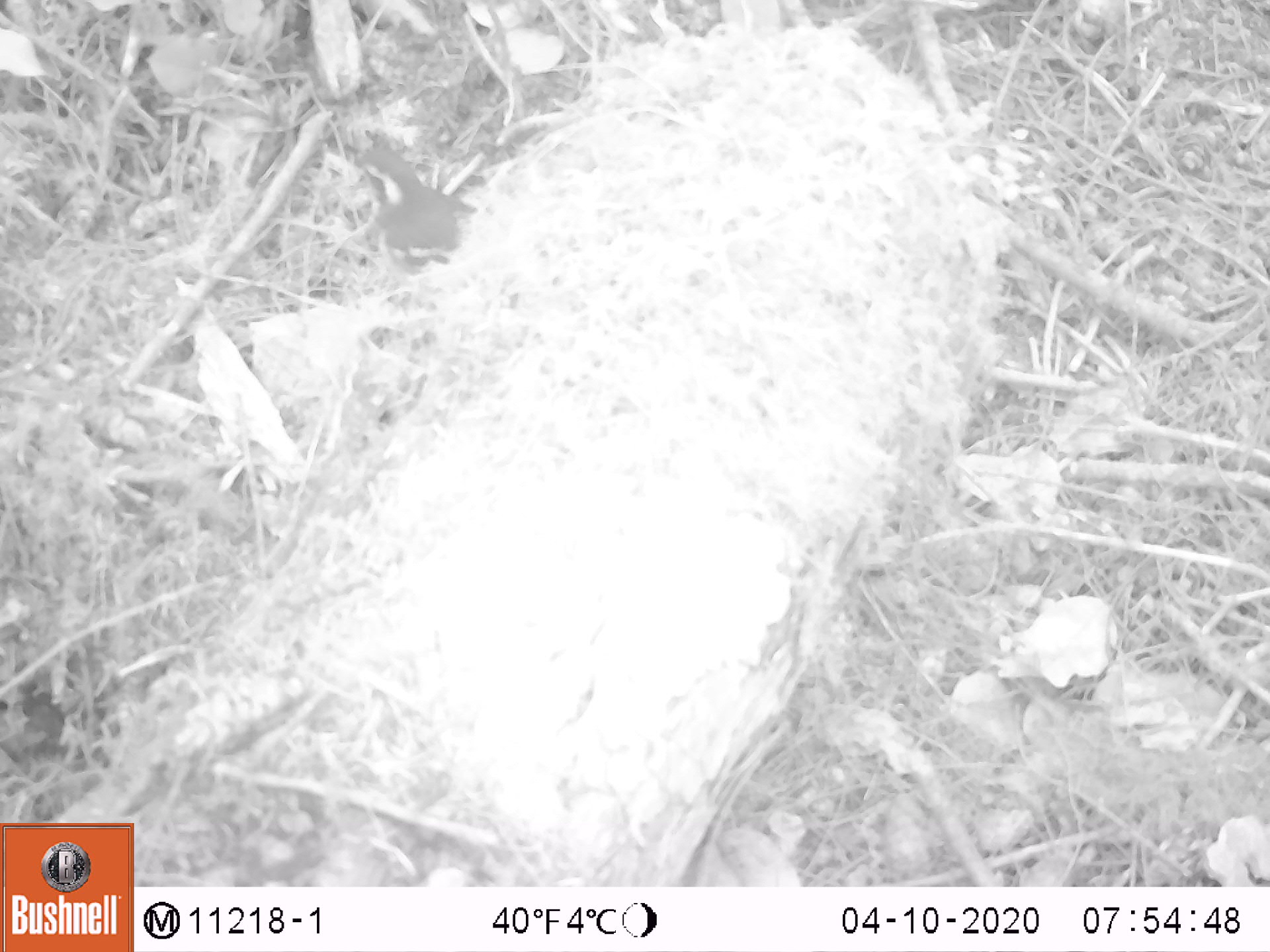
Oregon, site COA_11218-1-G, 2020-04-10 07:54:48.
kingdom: Animalia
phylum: Chordata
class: Aves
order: Passeriformes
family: Turdidae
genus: Ixoreus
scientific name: Ixoreus naevius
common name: varied thrush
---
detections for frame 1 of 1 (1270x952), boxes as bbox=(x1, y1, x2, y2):
varied thrush: bbox=(350, 140, 466, 284)